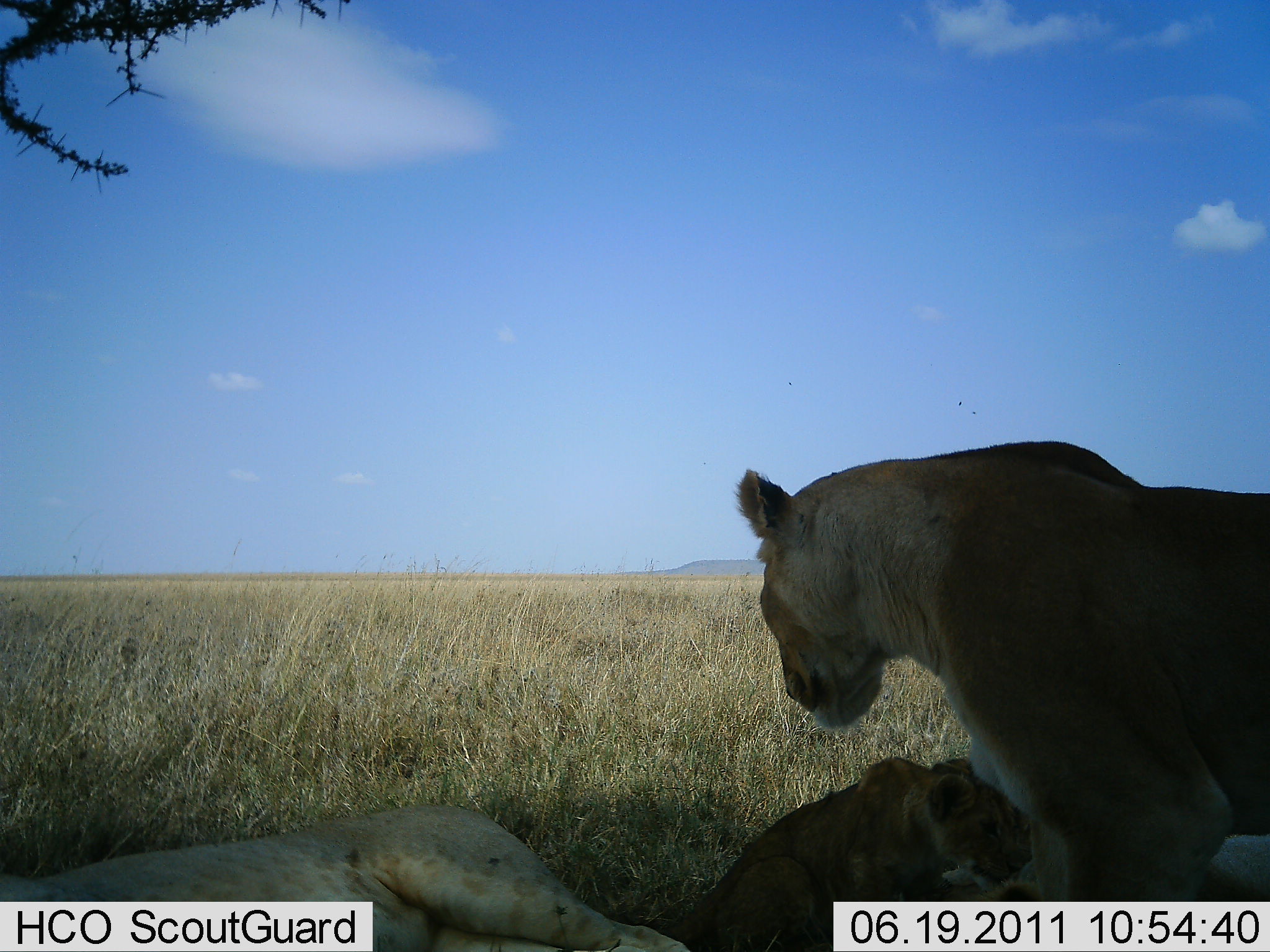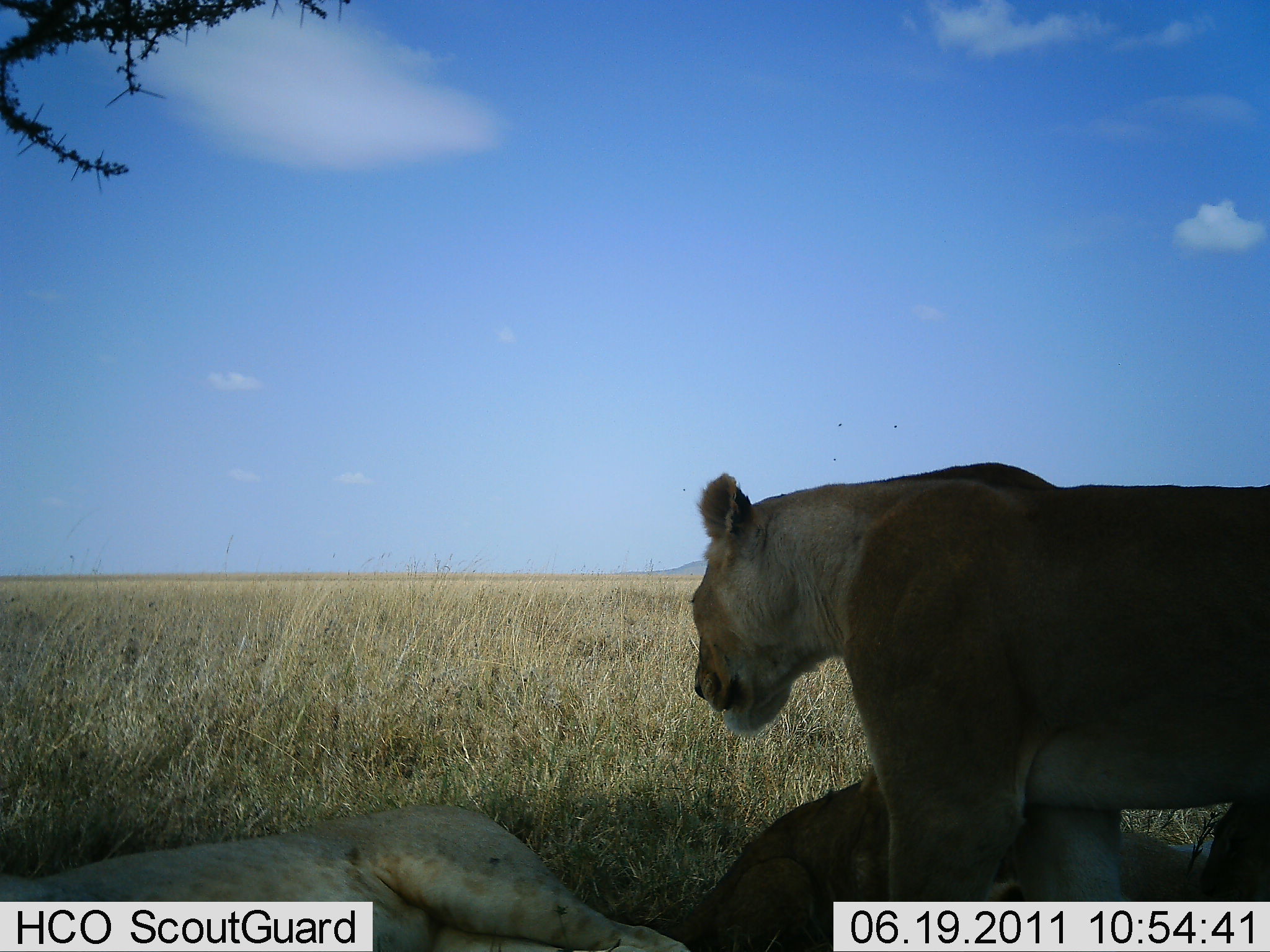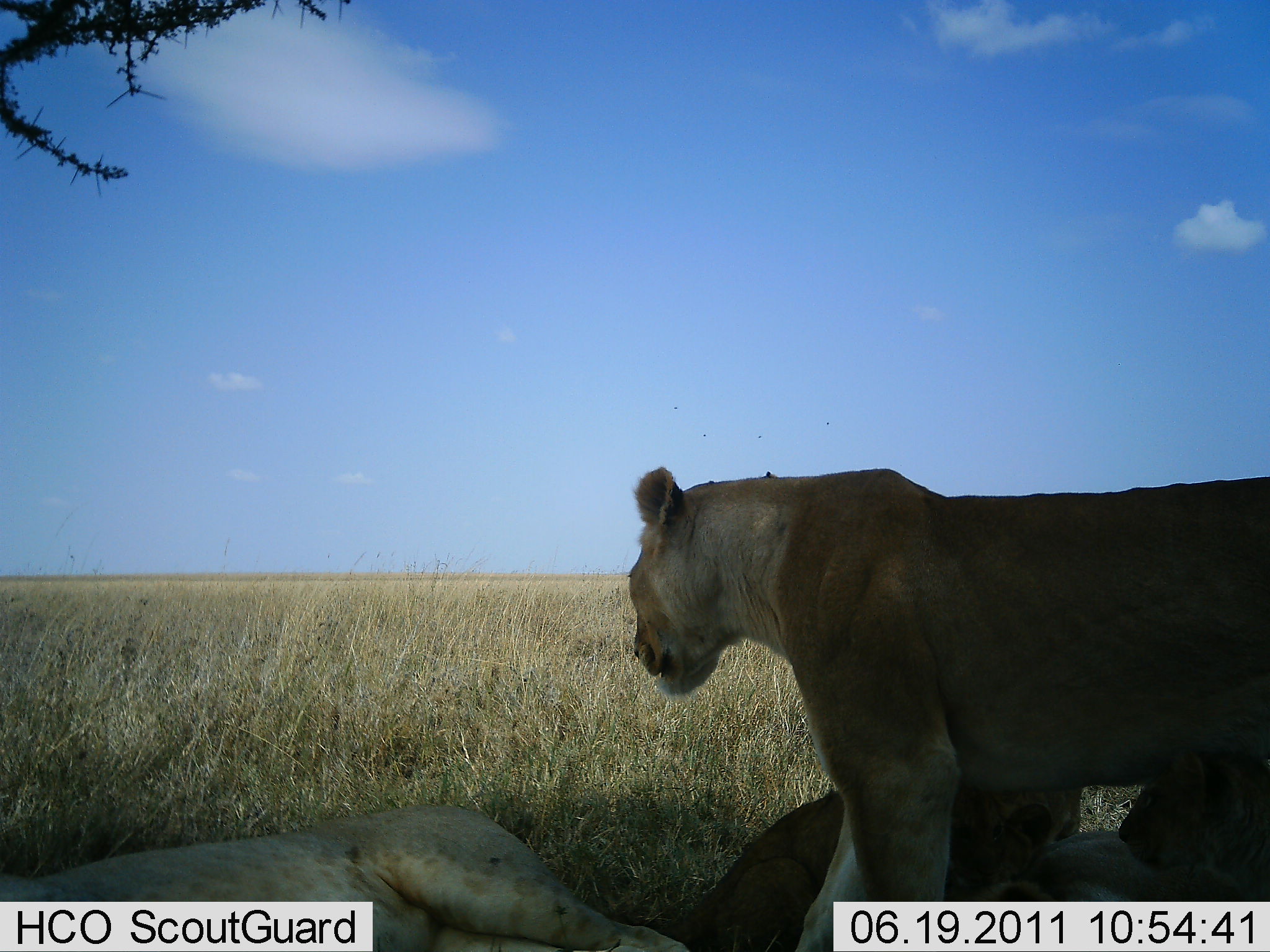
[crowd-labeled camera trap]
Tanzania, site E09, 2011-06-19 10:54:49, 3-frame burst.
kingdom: Animalia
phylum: Chordata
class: Mammalia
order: Carnivora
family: Felidae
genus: Panthera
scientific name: Panthera leo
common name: lion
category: lionfemale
Lionfemale (lion) (Panthera leo), count 3. Behavior (volunteer vote fractions): standing 64%, resting 79%, moving 14%, interacting 0%. Young present (vote fraction): 50%. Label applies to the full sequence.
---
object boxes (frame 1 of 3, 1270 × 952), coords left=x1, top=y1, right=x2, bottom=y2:
animal: left=733, top=443, right=1270, bottom=901; left=2, top=806, right=686, bottom=952; left=693, top=749, right=1035, bottom=952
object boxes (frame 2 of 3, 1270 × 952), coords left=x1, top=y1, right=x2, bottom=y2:
animal: left=683, top=461, right=1270, bottom=901; left=0, top=808, right=688, bottom=952; left=684, top=749, right=1063, bottom=952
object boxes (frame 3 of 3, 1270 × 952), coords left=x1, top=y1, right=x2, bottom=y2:
animal: left=624, top=463, right=1270, bottom=899; left=0, top=801, right=688, bottom=952; left=666, top=771, right=1092, bottom=952